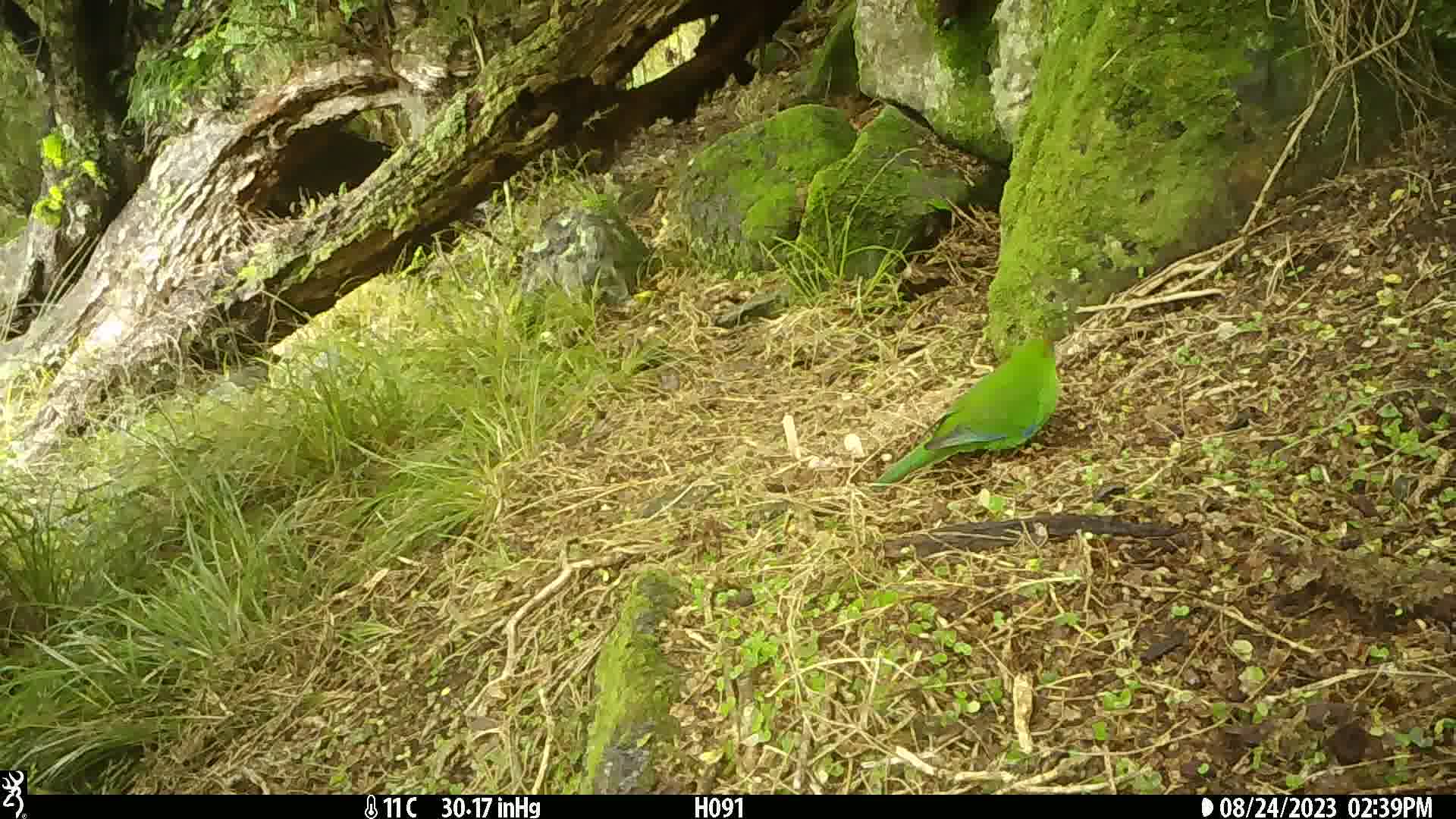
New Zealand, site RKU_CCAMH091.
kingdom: Animalia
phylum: Chordata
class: Aves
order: Psittaciformes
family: Psittaculidae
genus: Cyanoramphus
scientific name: Cyanoramphus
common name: parakeet